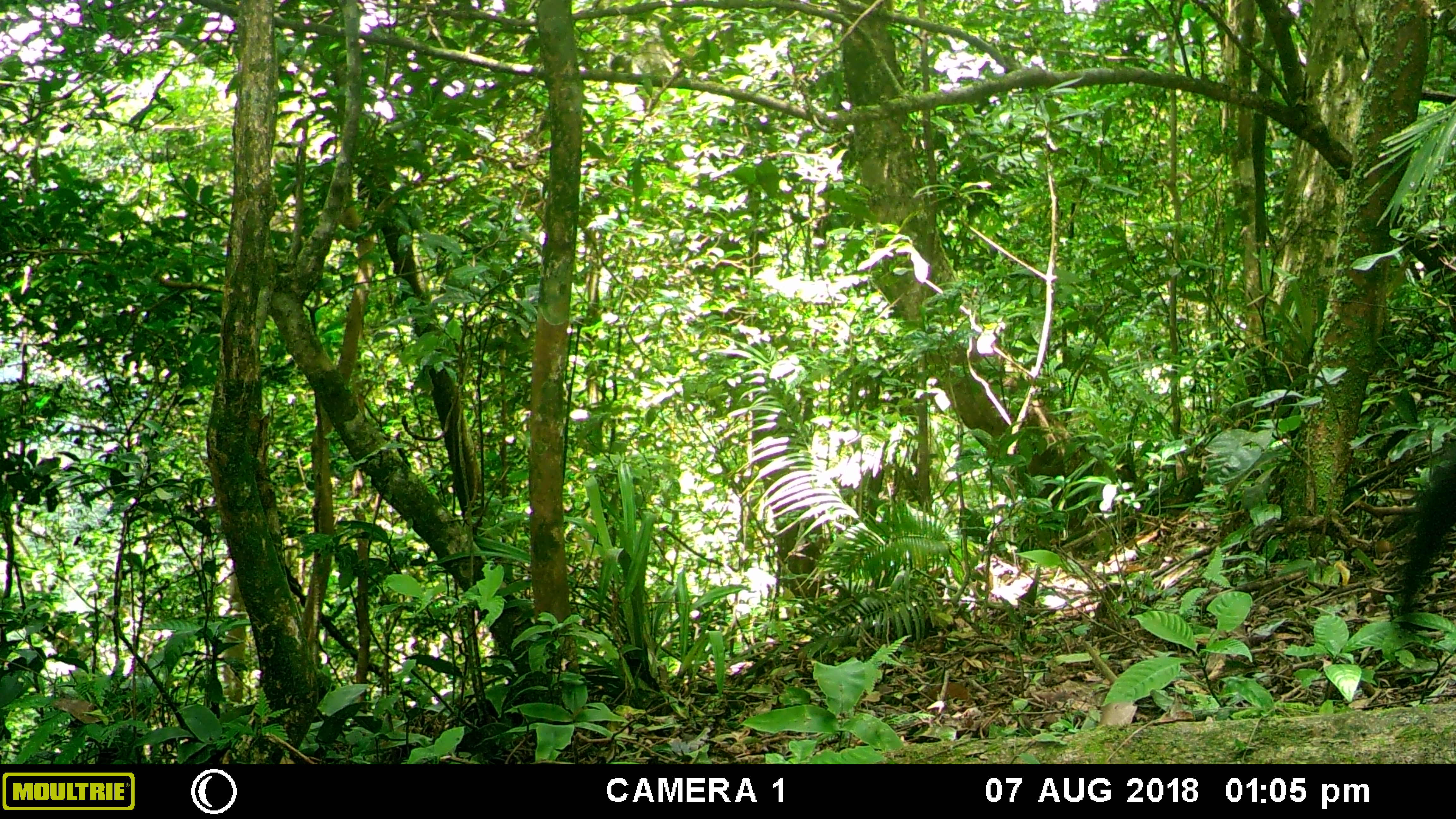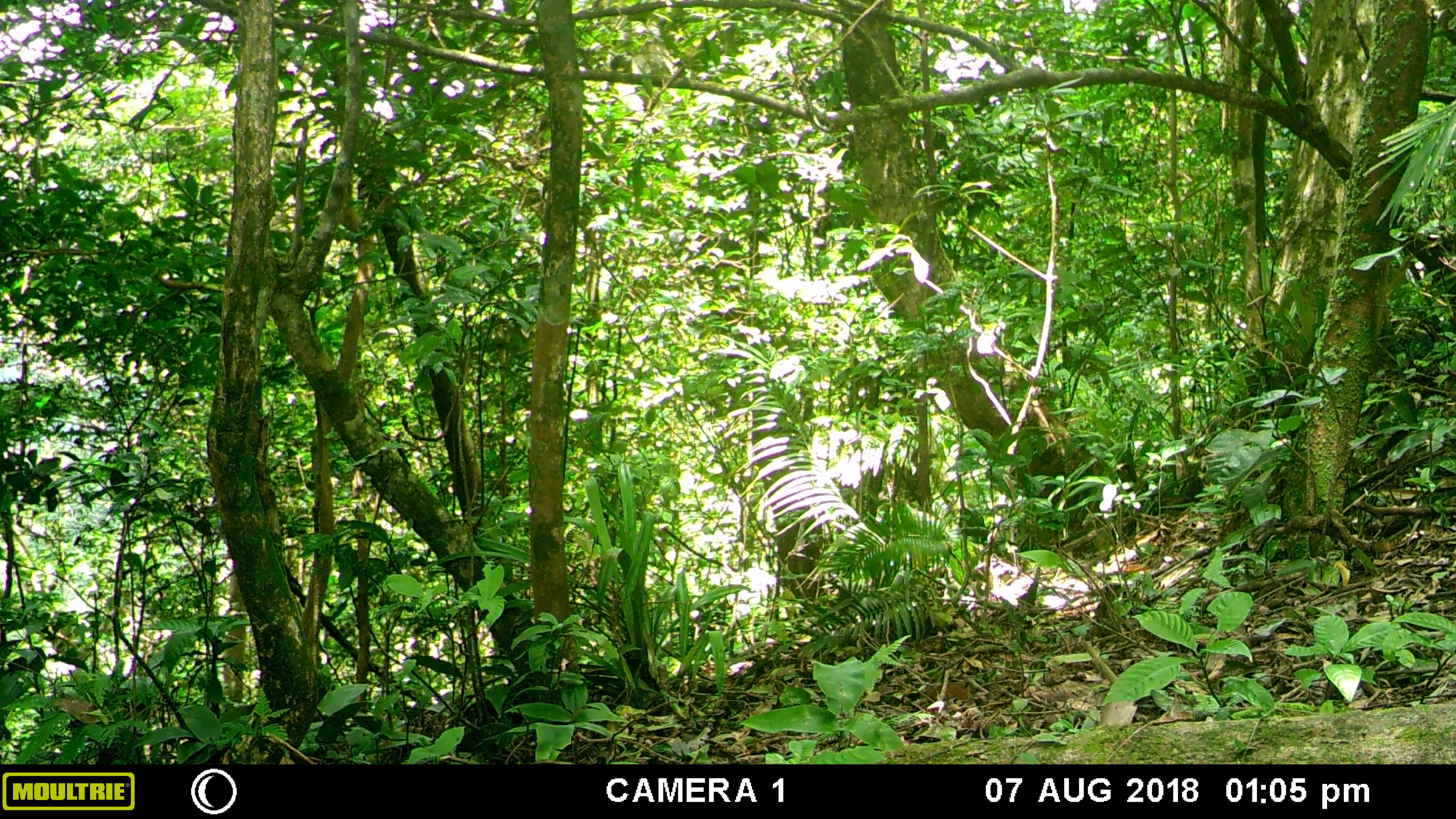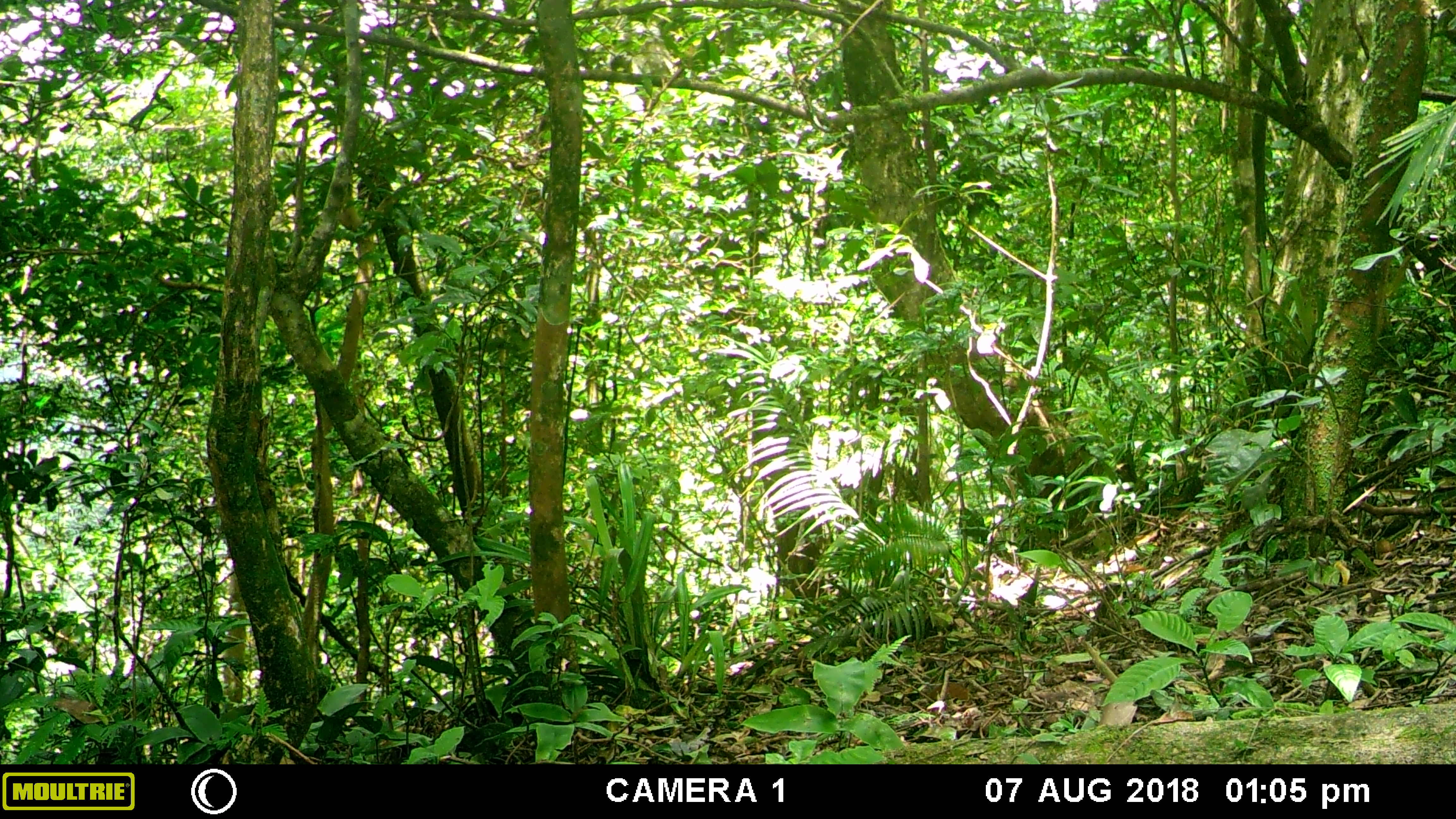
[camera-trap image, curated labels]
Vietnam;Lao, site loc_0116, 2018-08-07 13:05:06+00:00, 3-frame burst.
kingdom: Animalia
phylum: Chordata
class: Mammalia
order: Carnivora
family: Mustelidae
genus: Martes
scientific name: Martes flavigula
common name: yellow-throated marten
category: yellow throated marten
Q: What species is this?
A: Yellow throated marten (yellow-throated marten) (Martes flavigula).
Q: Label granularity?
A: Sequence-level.